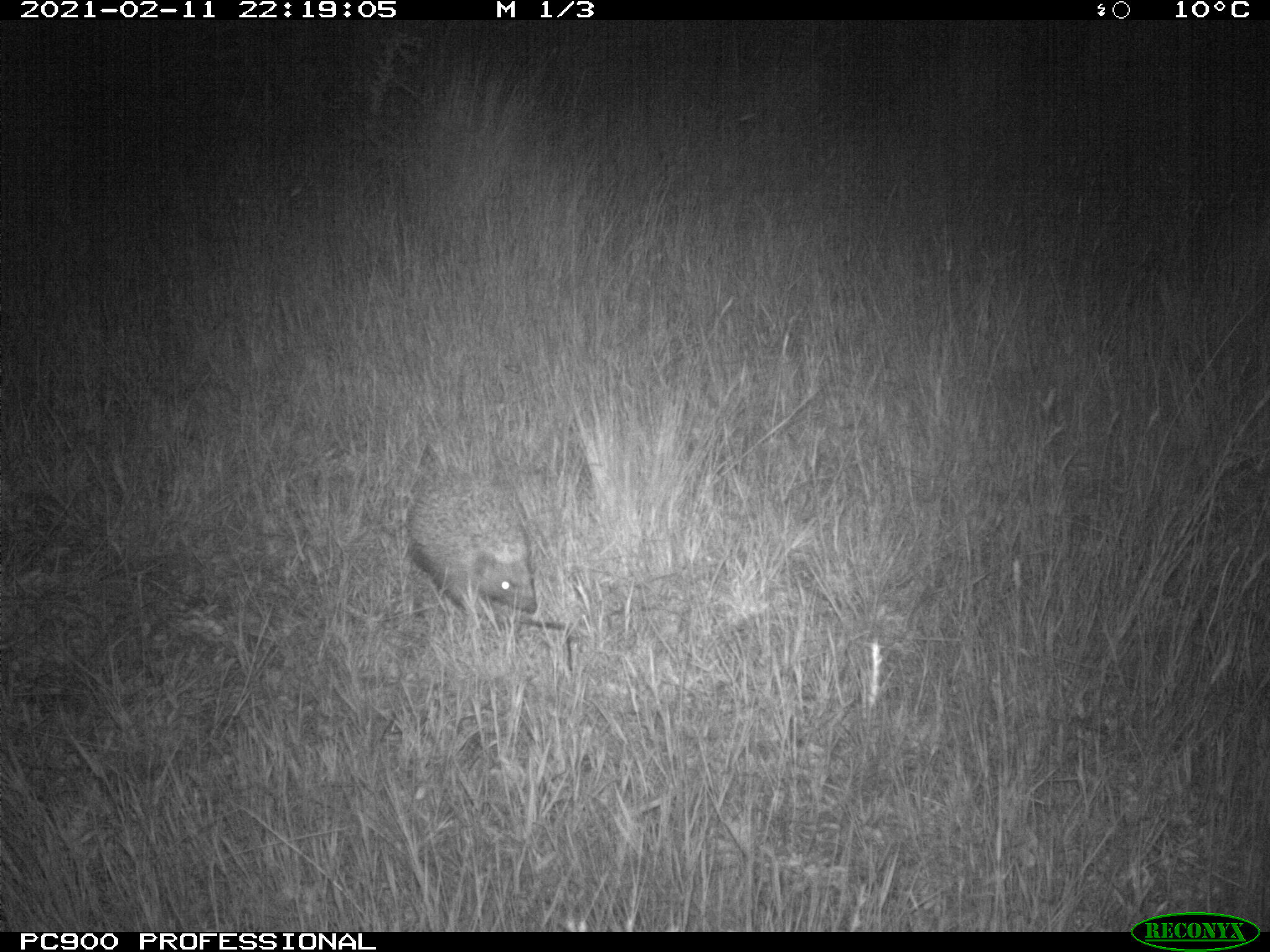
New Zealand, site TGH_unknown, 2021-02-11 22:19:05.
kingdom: Animalia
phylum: Chordata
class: Mammalia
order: Eulipotyphla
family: Erinaceidae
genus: Erinaceus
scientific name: Erinaceus europaeus europaeus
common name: european hedgehog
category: hedgehog